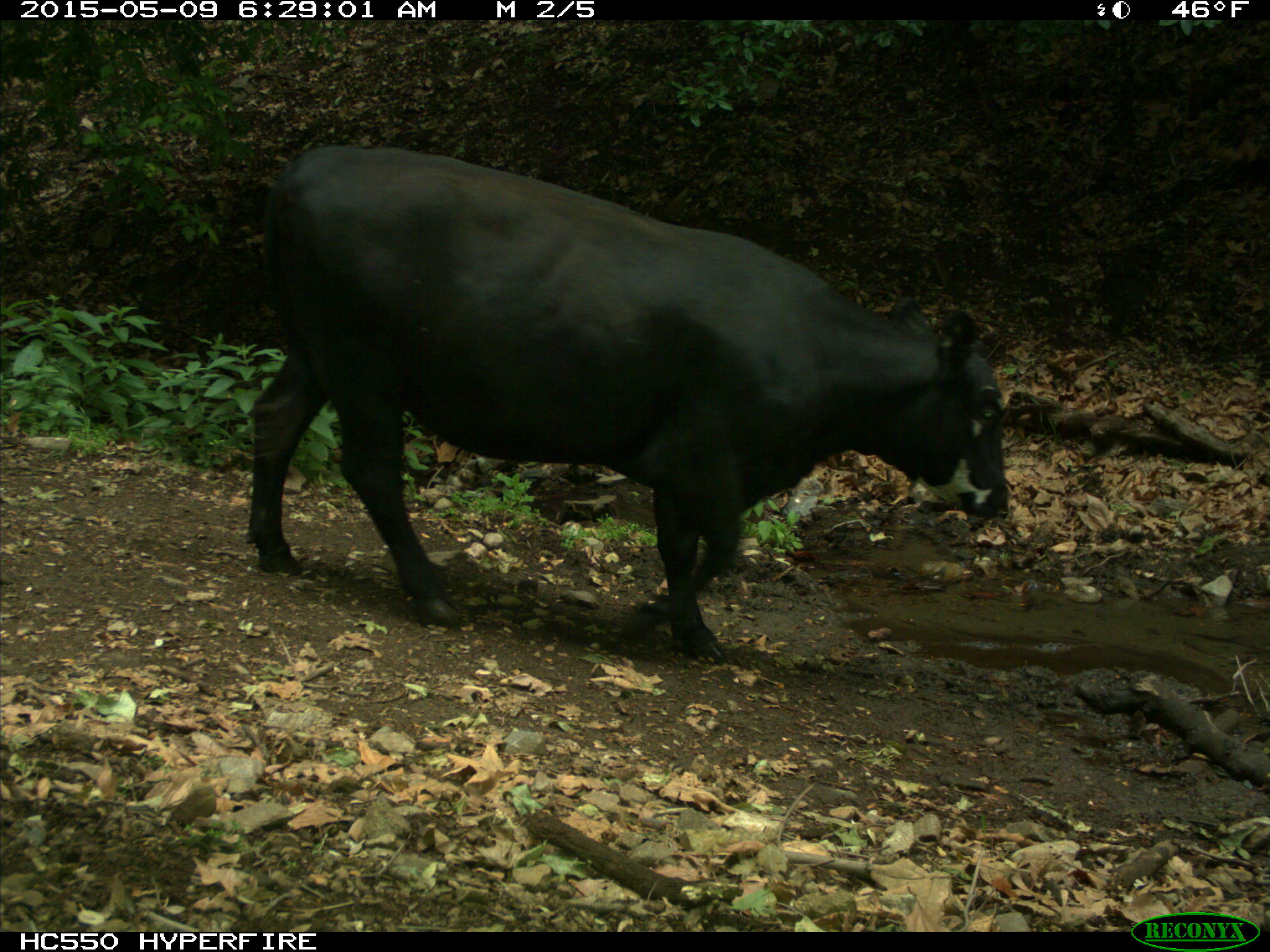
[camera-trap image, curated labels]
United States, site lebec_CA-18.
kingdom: Animalia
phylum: Chordata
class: Mammalia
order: Artiodactyla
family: Bovidae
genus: Bos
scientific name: Bos taurus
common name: domestic cow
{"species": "Bos taurus (domestic cow)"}